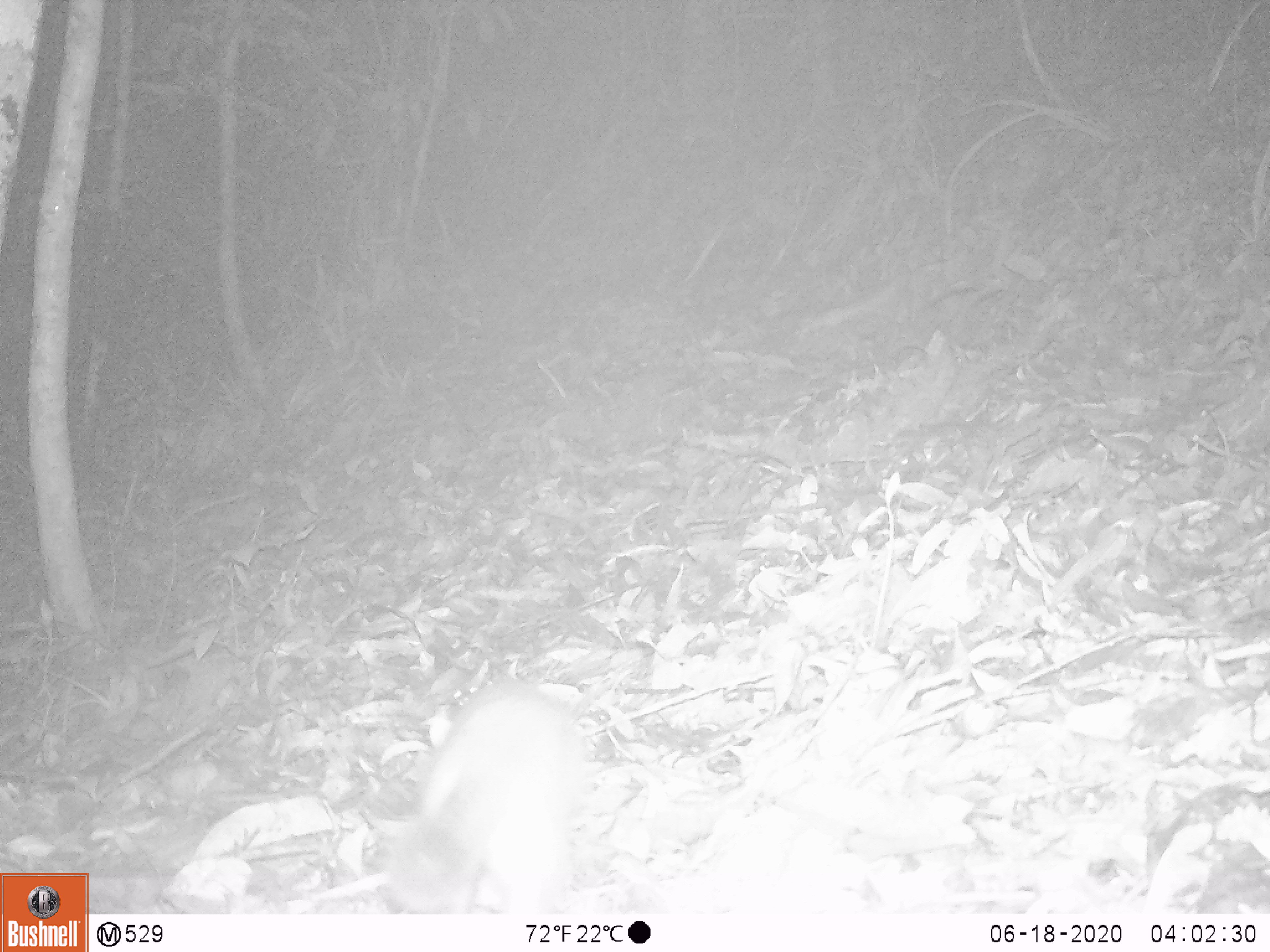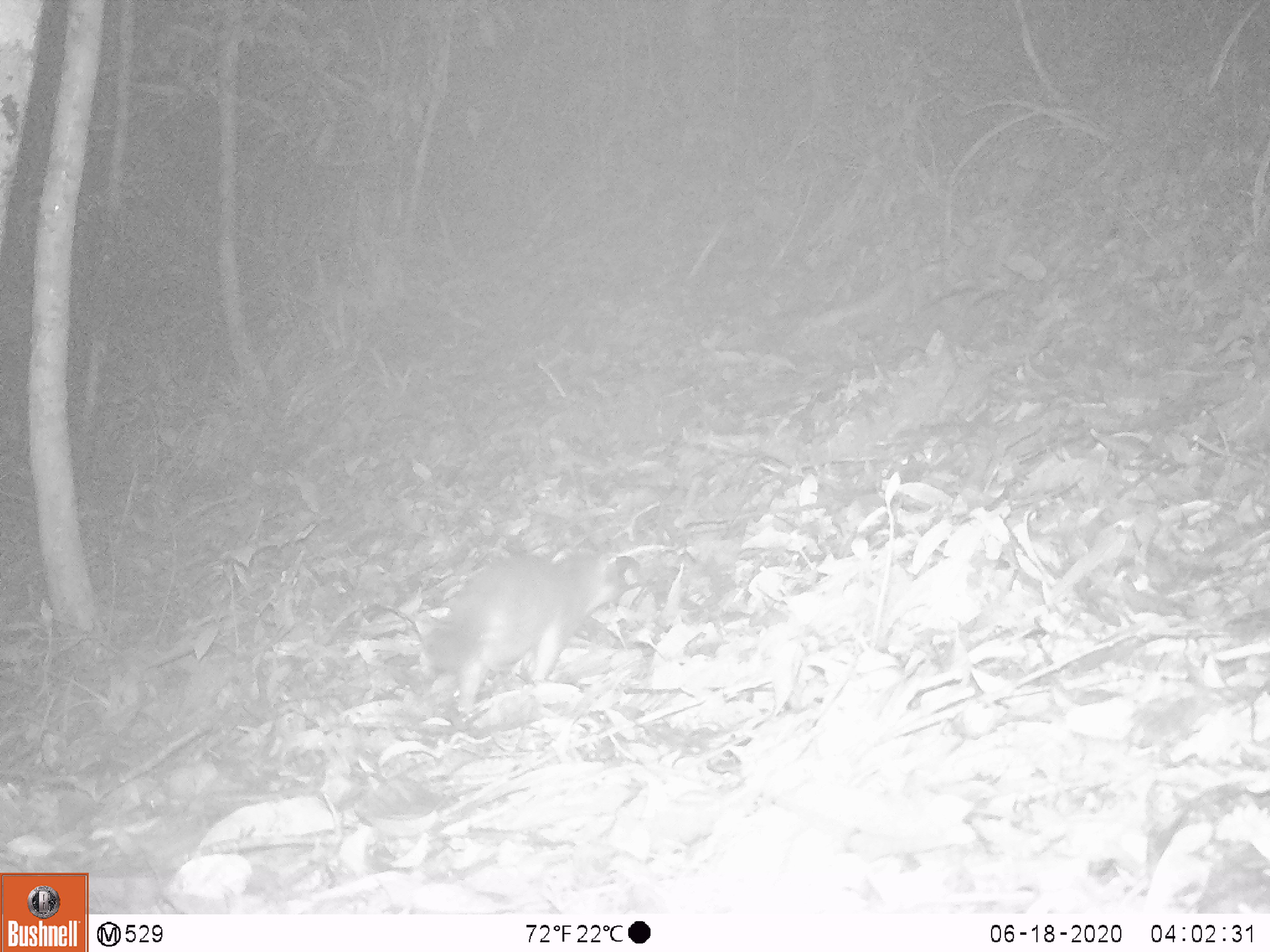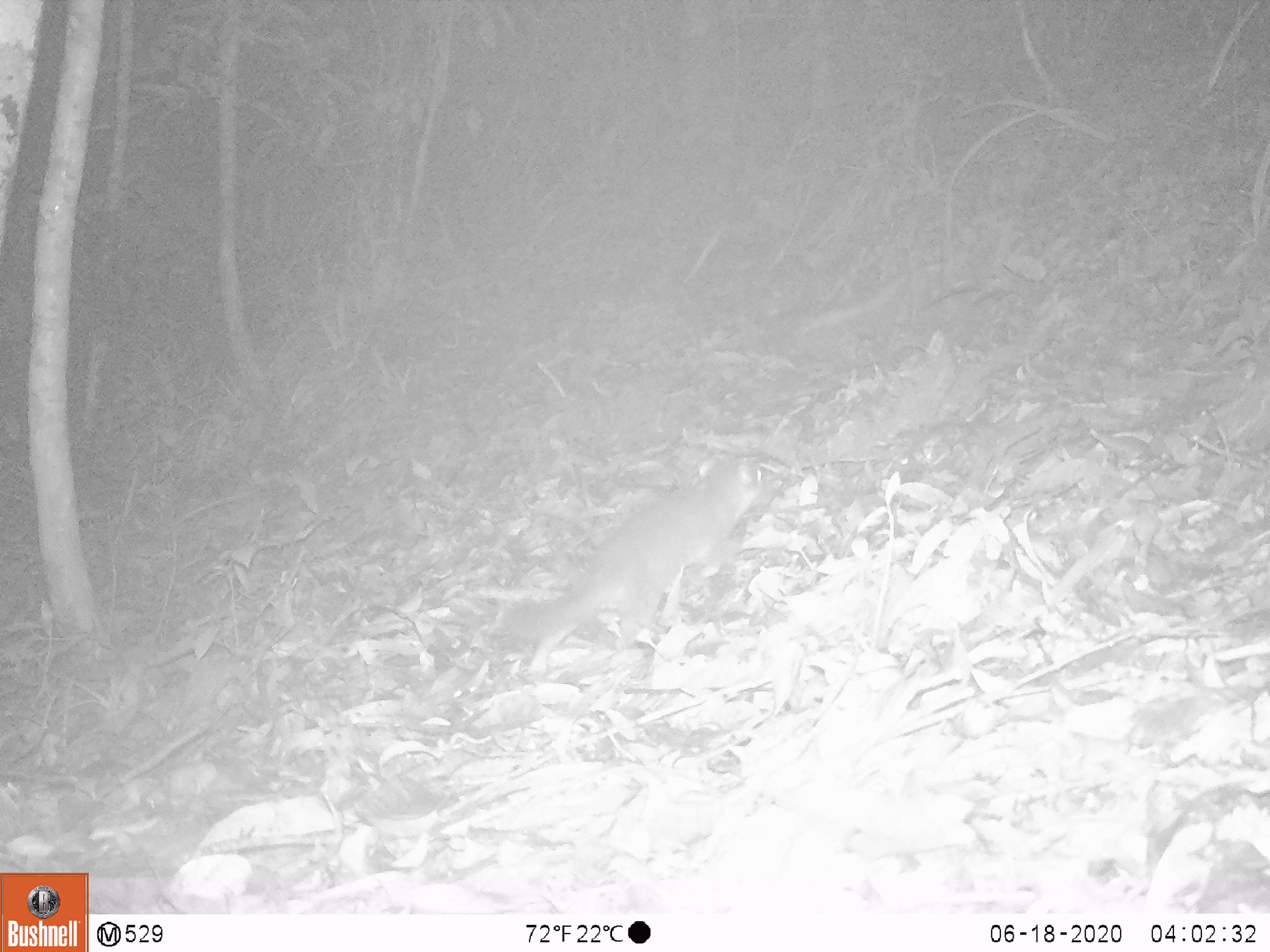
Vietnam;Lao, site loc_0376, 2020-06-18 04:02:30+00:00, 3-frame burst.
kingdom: Animalia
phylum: Chordata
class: Mammalia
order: Carnivora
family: Mustelidae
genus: Melogale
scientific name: Melogale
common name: ferret badger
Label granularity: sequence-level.